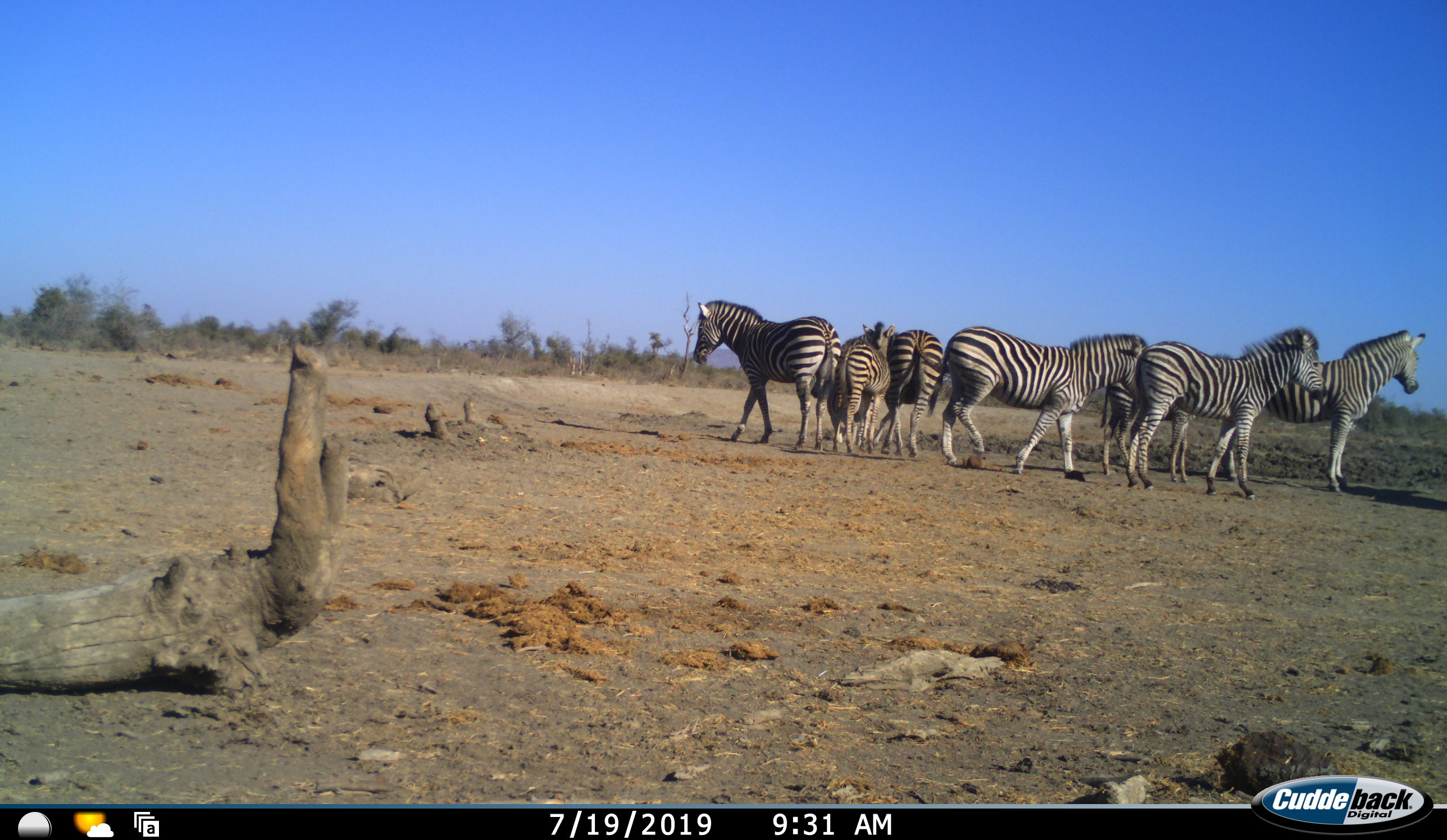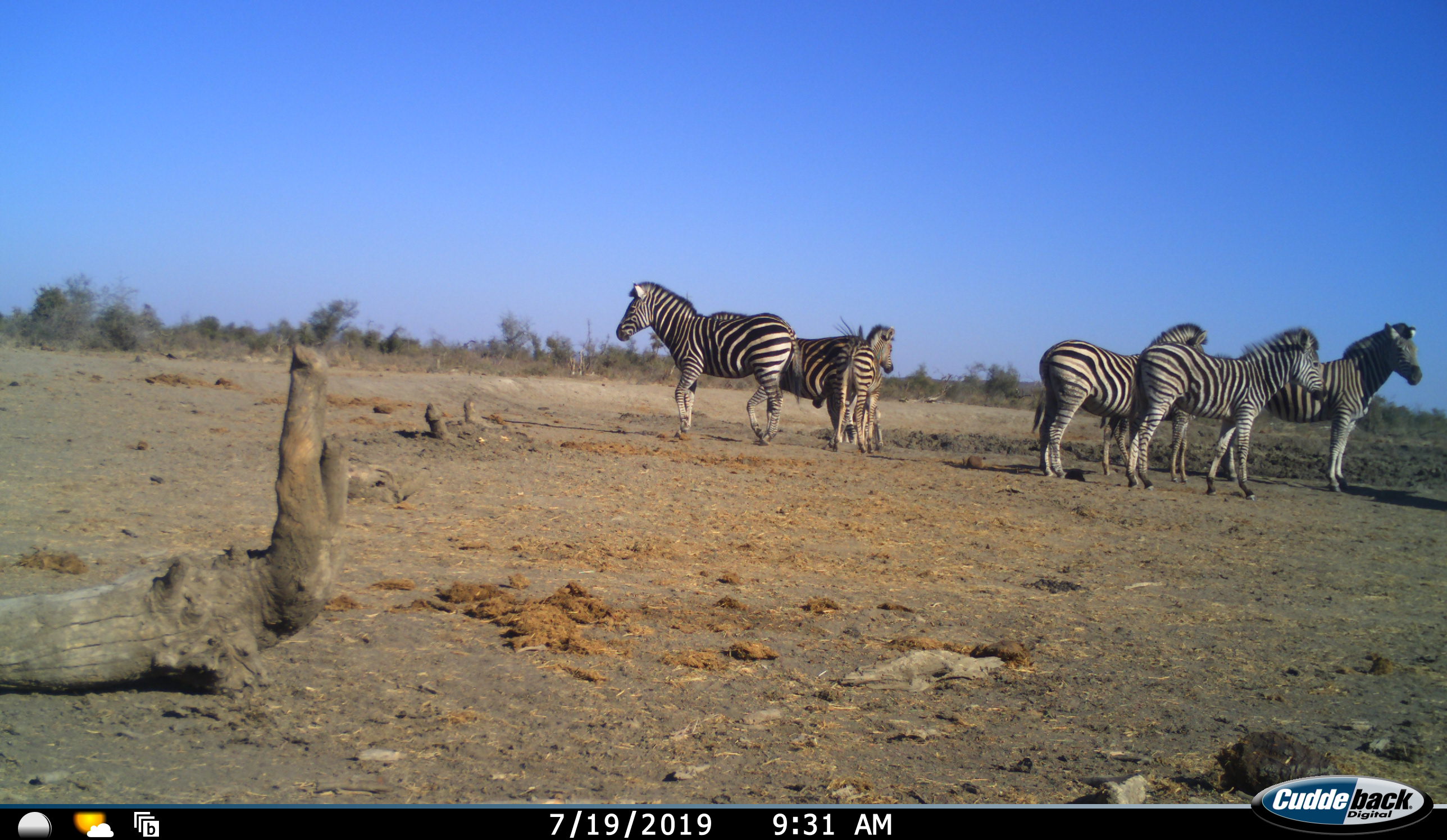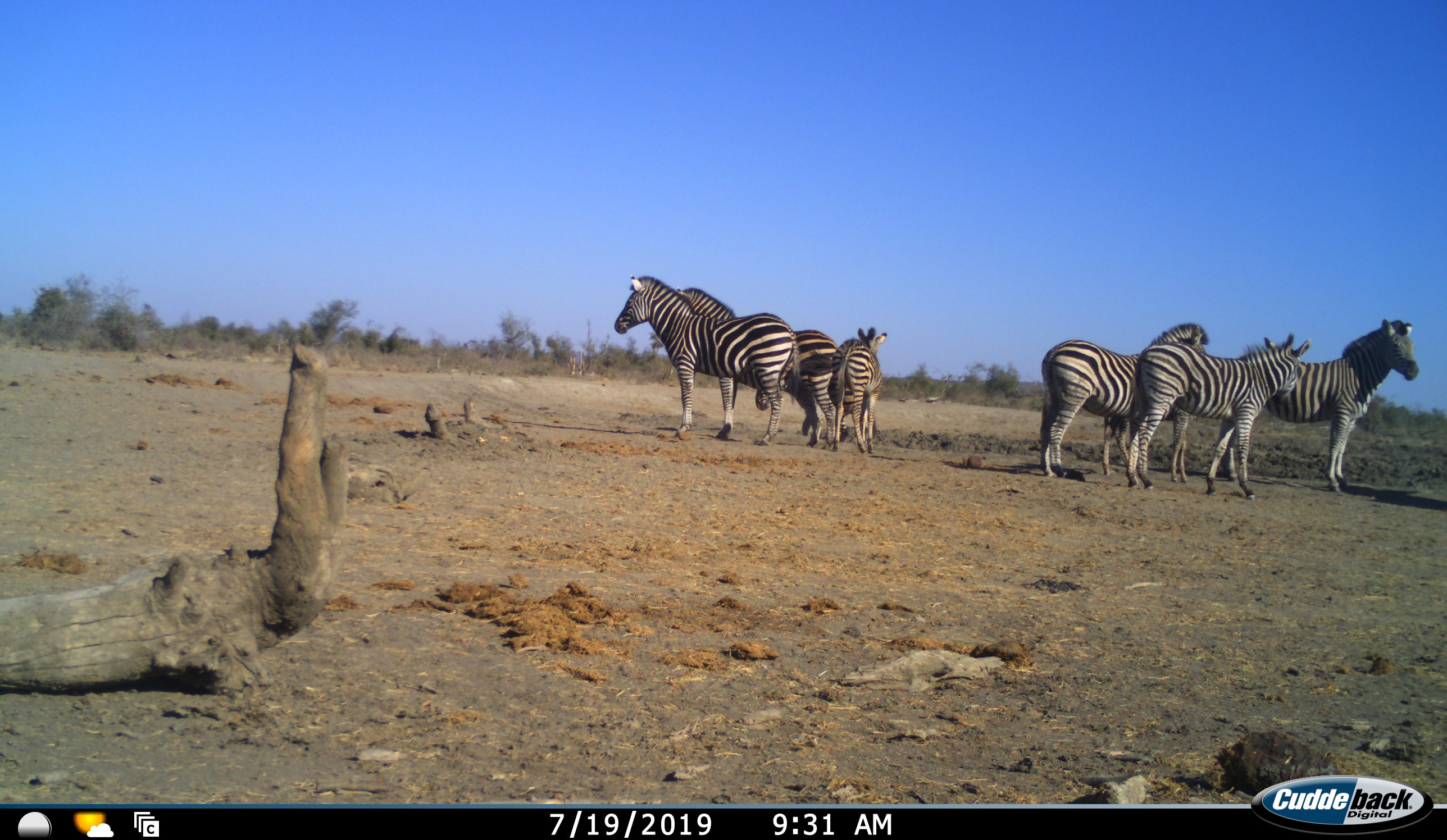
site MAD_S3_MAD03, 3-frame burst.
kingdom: Animalia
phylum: Chordata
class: Mammalia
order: Perissodactyla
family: Equidae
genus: Equus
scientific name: Equus quagga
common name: plains zebra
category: zebraplains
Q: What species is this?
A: Zebraplains (plains zebra) (Equus quagga).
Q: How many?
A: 7.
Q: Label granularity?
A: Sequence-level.